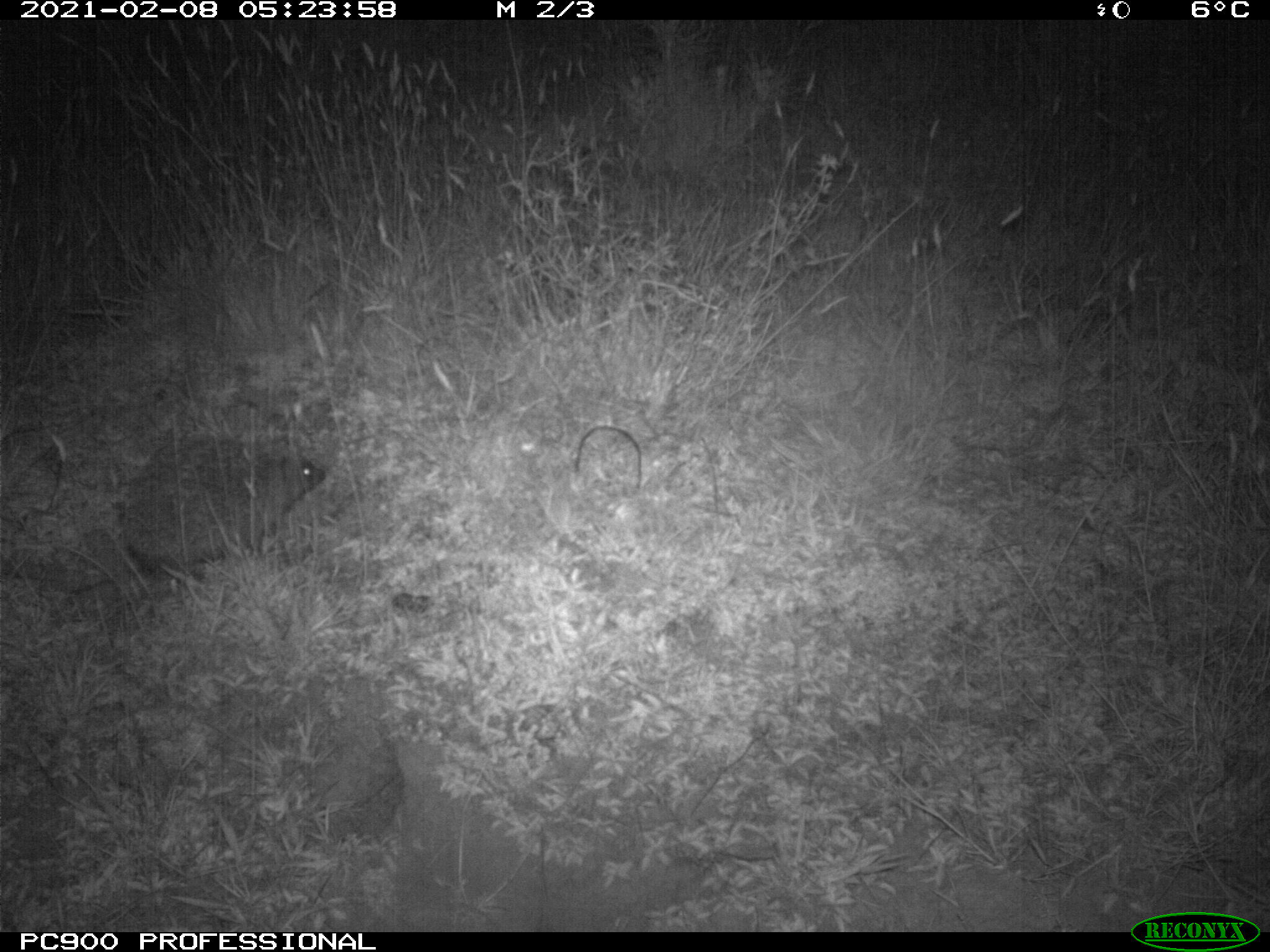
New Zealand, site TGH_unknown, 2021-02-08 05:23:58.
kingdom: Animalia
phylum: Chordata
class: Mammalia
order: Eulipotyphla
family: Erinaceidae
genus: Erinaceus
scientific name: Erinaceus europaeus europaeus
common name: european hedgehog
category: hedgehog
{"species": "hedgehog (european hedgehog) (Erinaceus europaeus europaeus)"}